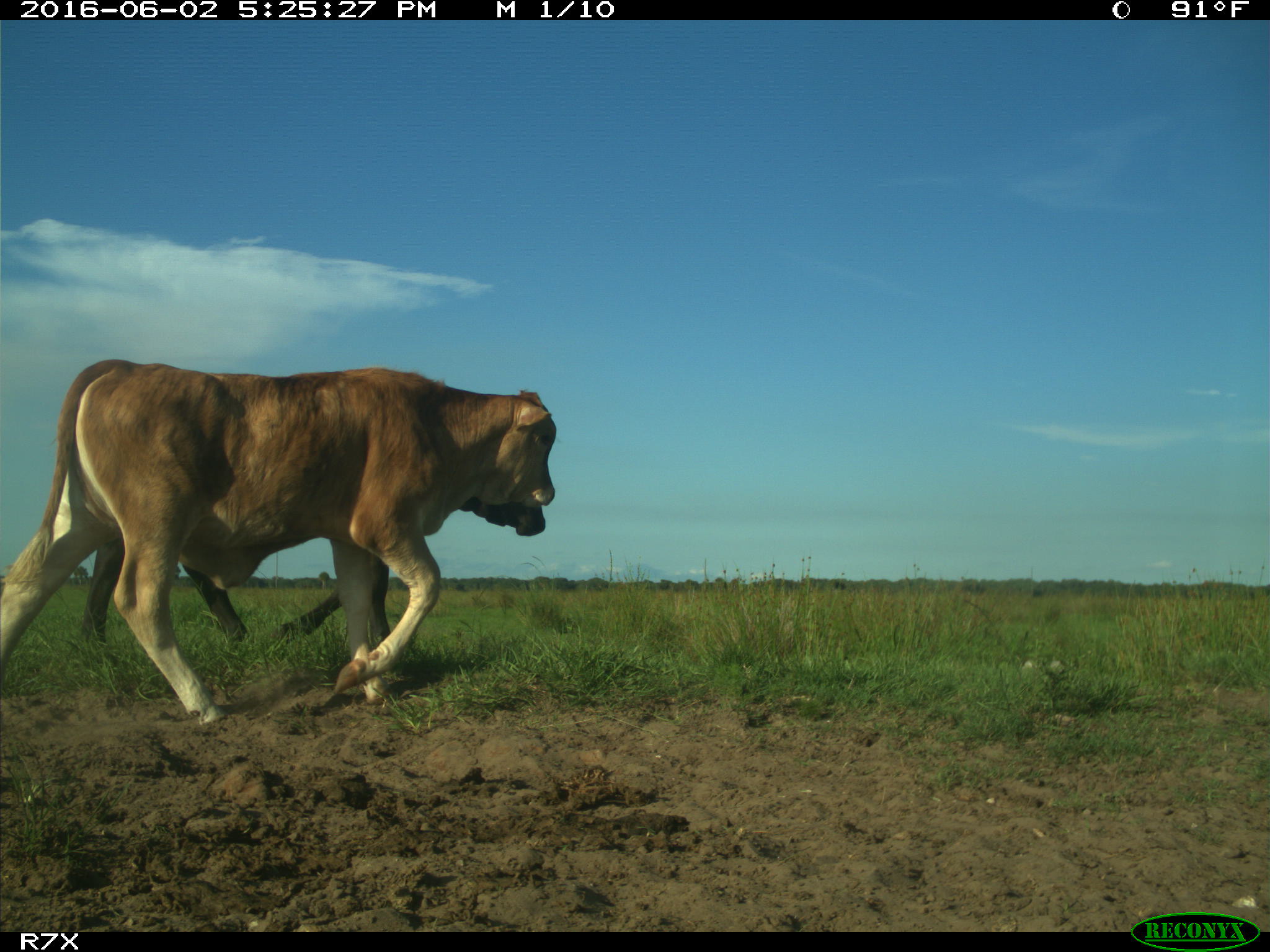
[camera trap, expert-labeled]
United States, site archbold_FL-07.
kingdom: Animalia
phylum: Chordata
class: Mammalia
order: Artiodactyla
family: Bovidae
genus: Bos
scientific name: Bos taurus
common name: domestic cow